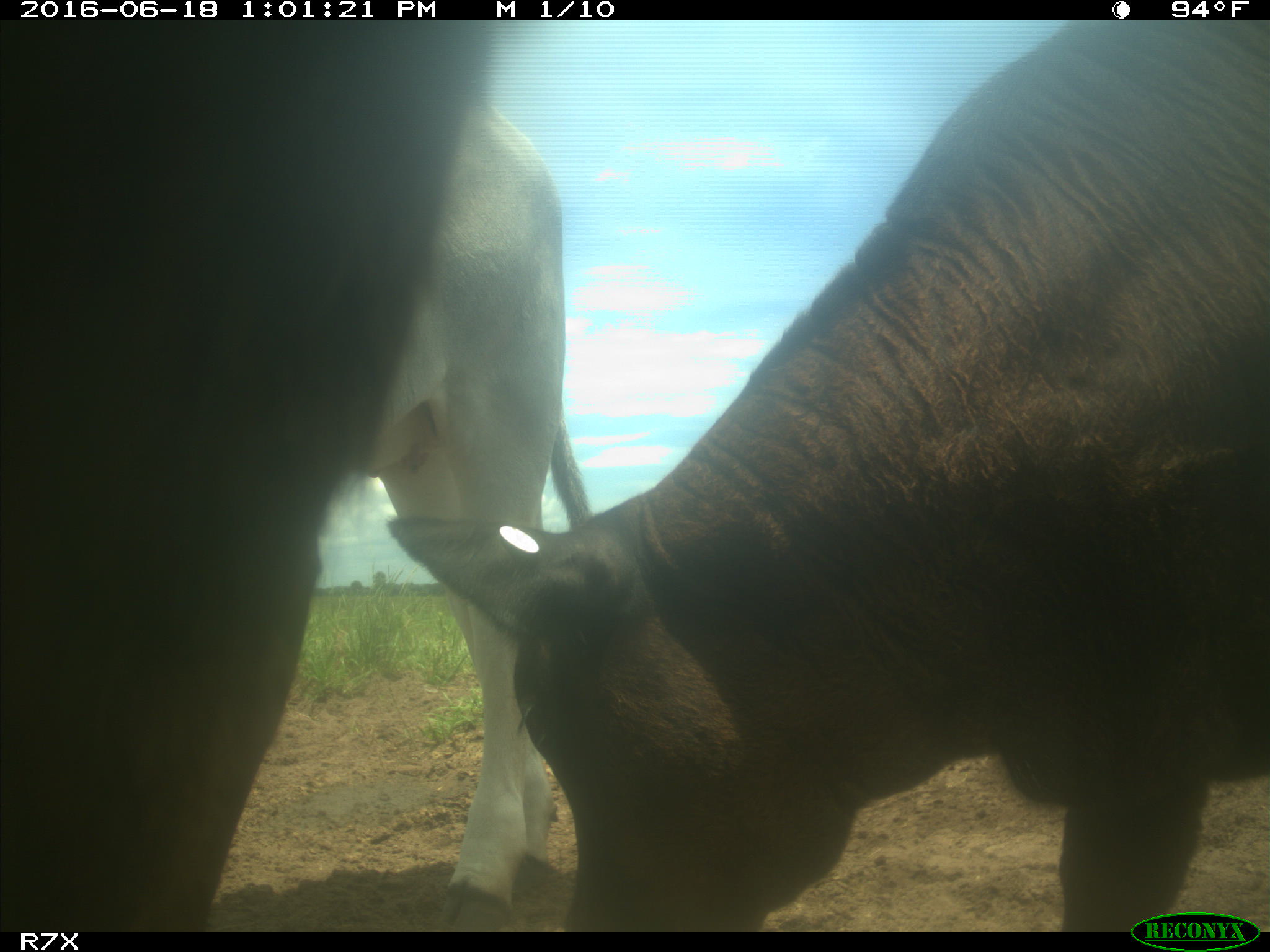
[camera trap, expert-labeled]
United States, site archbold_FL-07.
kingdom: Animalia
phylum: Chordata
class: Mammalia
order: Artiodactyla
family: Bovidae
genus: Bos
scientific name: Bos taurus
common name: domestic cow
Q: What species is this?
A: Bos taurus (domestic cow).